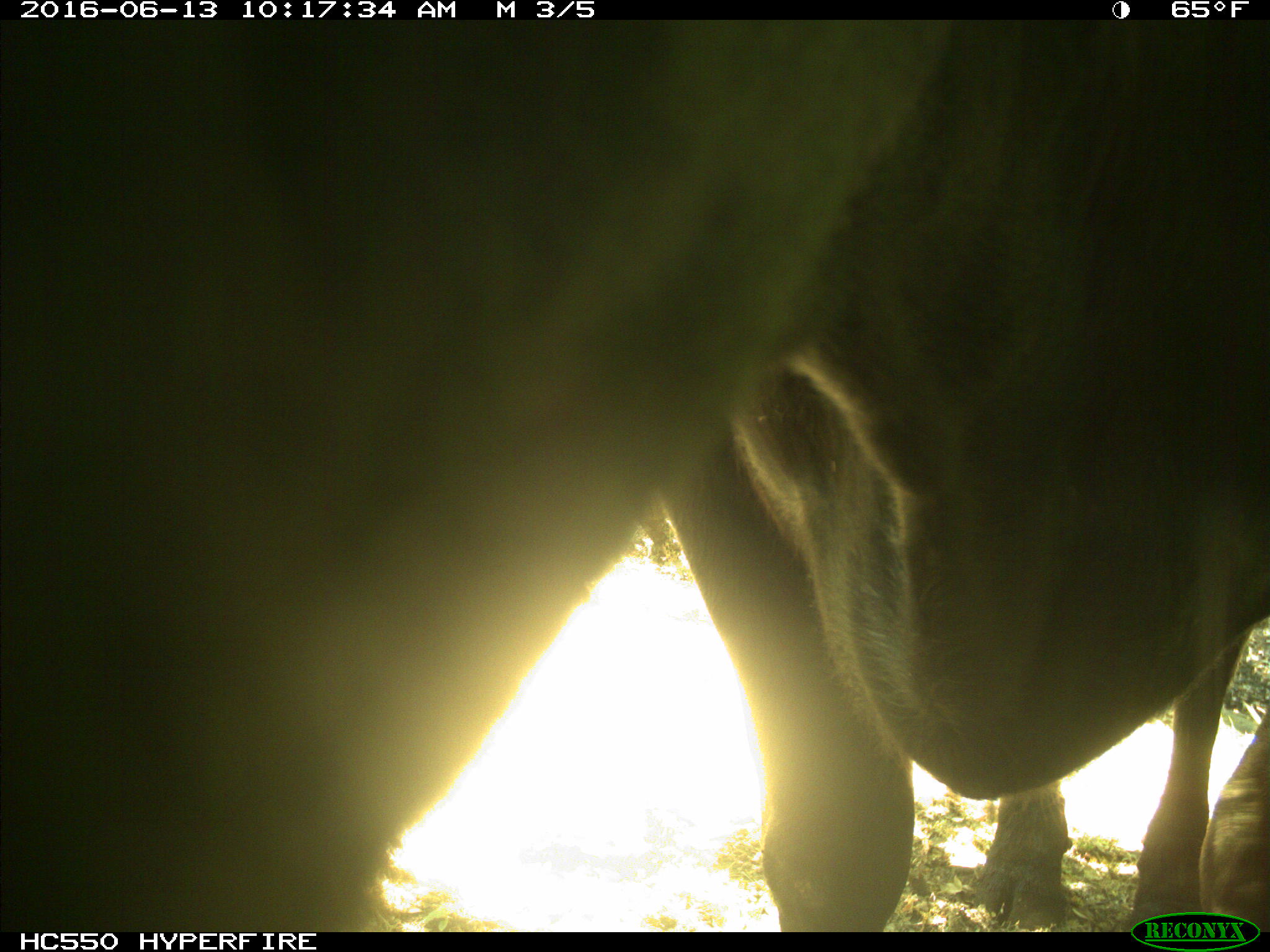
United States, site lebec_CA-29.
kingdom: Animalia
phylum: Chordata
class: Mammalia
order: Artiodactyla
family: Bovidae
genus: Bos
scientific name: Bos taurus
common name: domestic cow